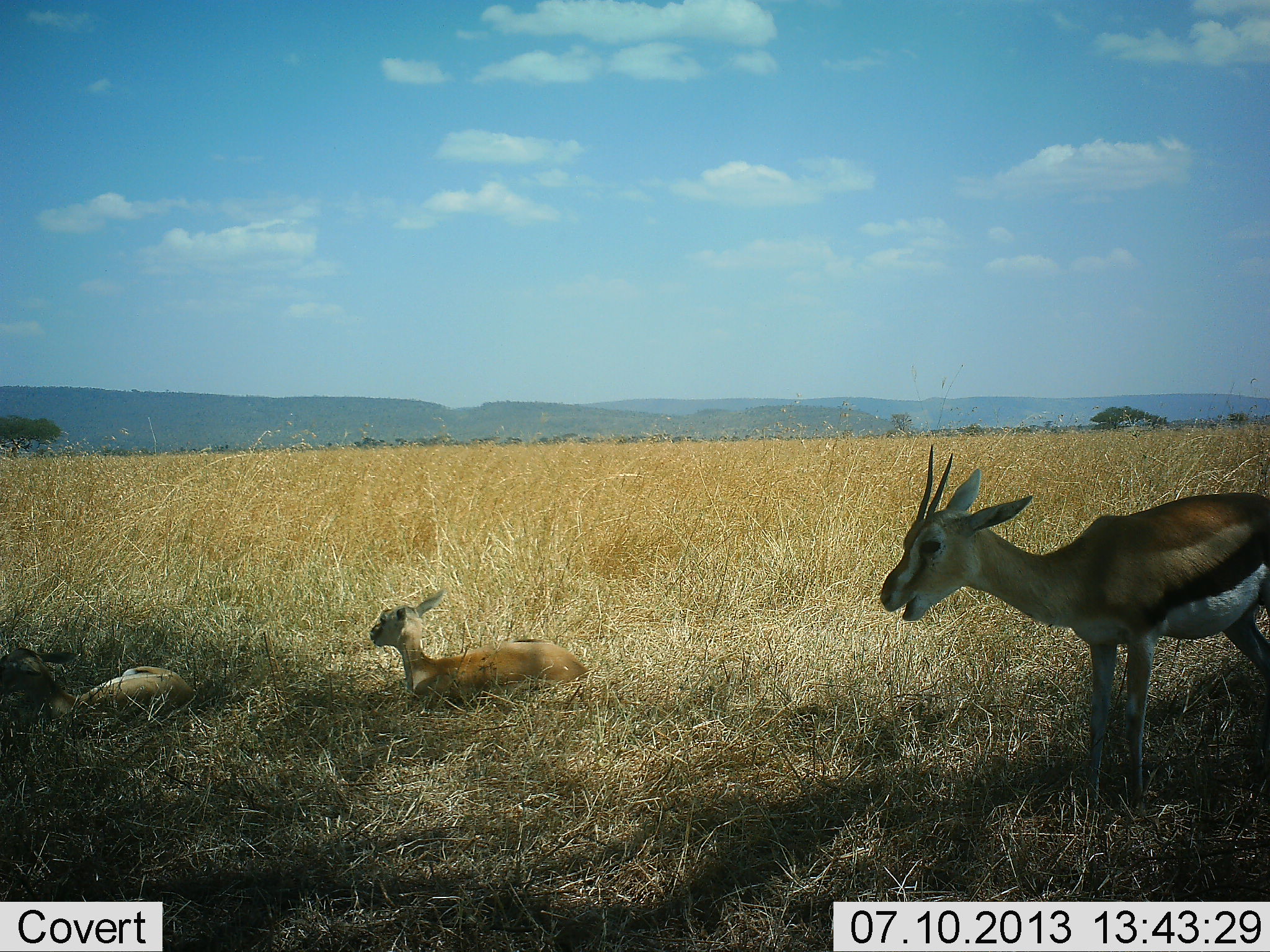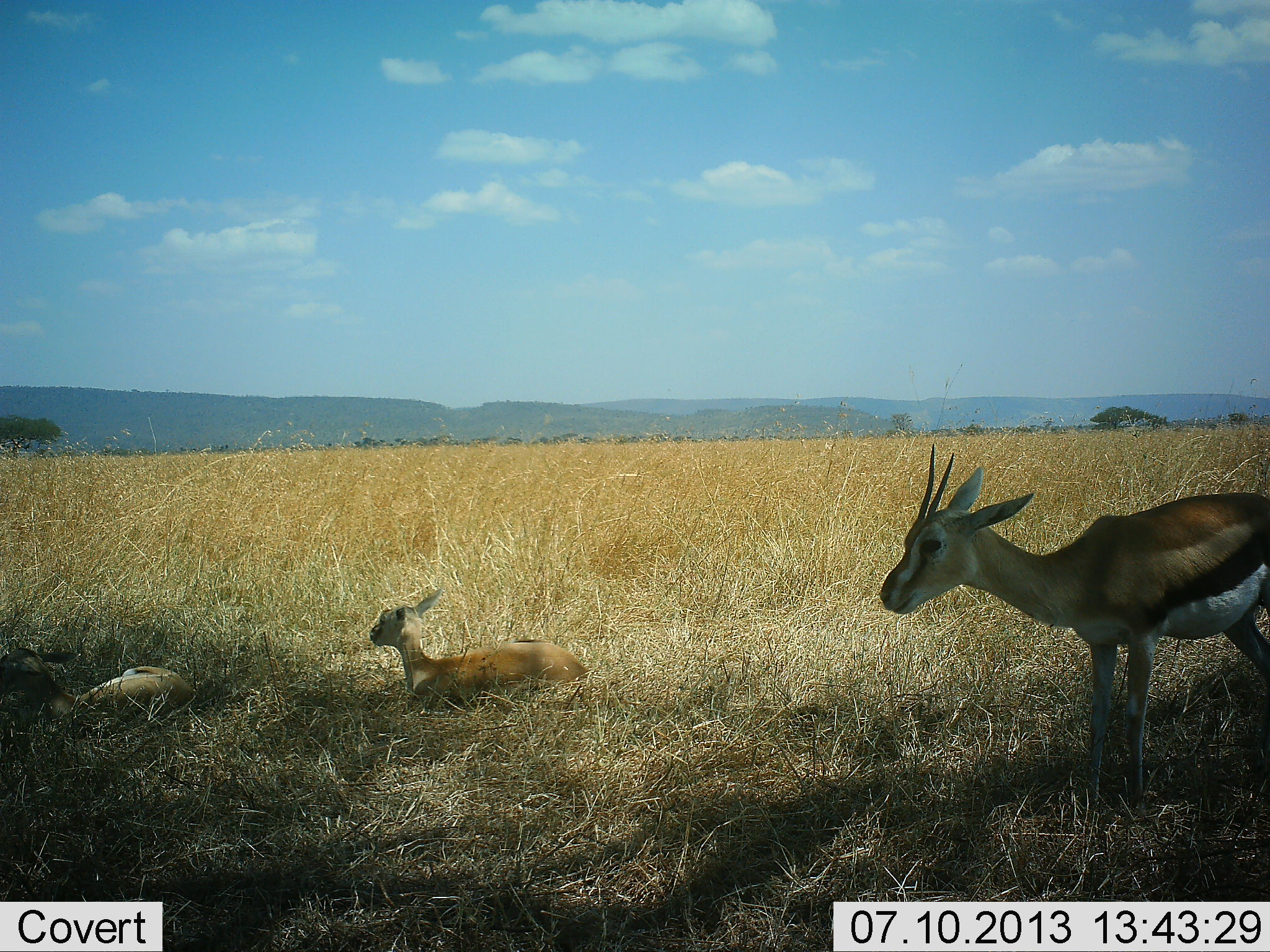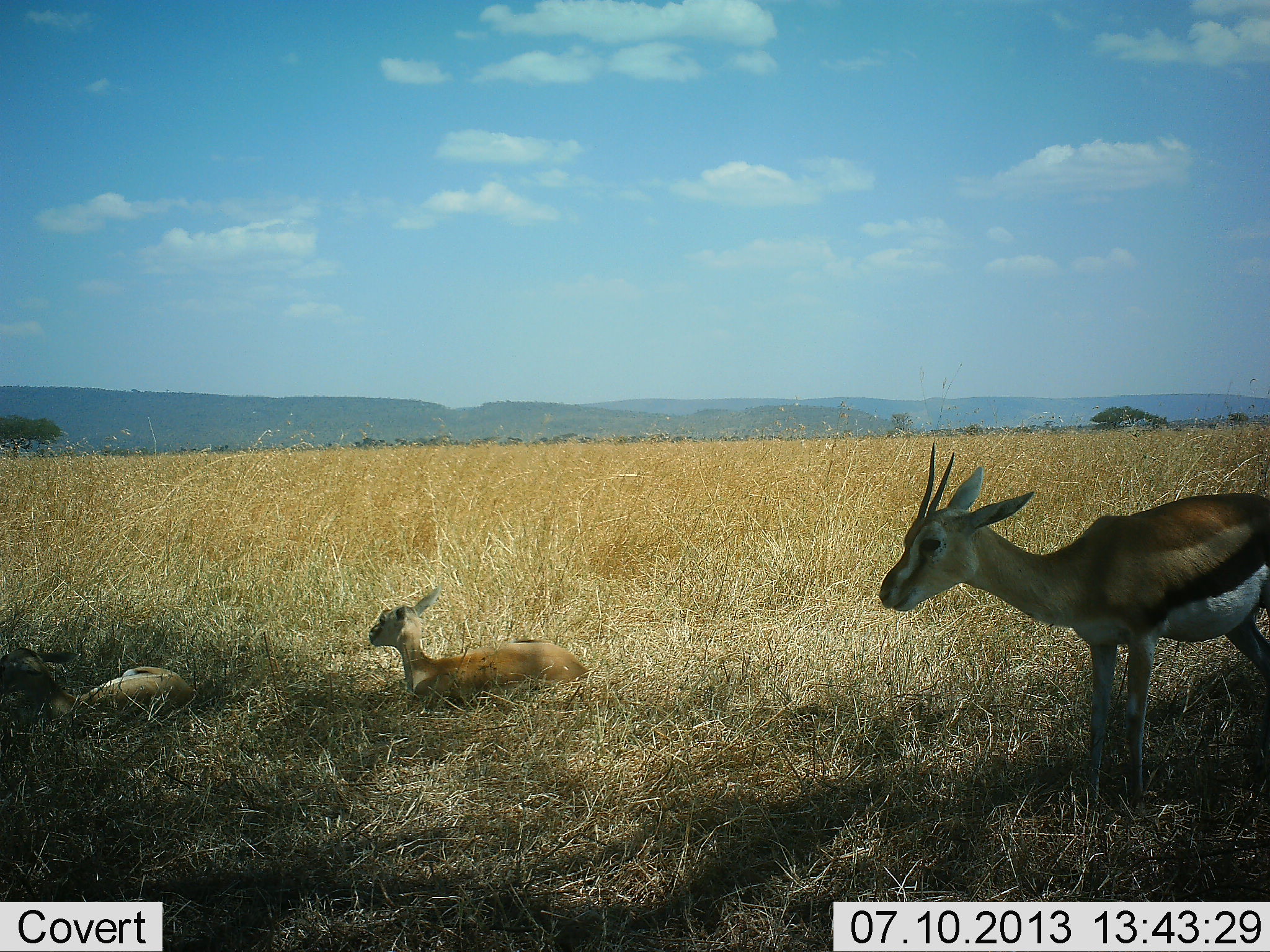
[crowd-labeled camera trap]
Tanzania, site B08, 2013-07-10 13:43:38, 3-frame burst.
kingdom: Animalia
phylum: Chordata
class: Mammalia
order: Artiodactyla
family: Bovidae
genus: Eudorcas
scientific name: Eudorcas thomsonii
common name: thomson's gazelle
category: gazellethomsons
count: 3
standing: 70%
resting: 100%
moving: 0%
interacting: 0%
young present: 30%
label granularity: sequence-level